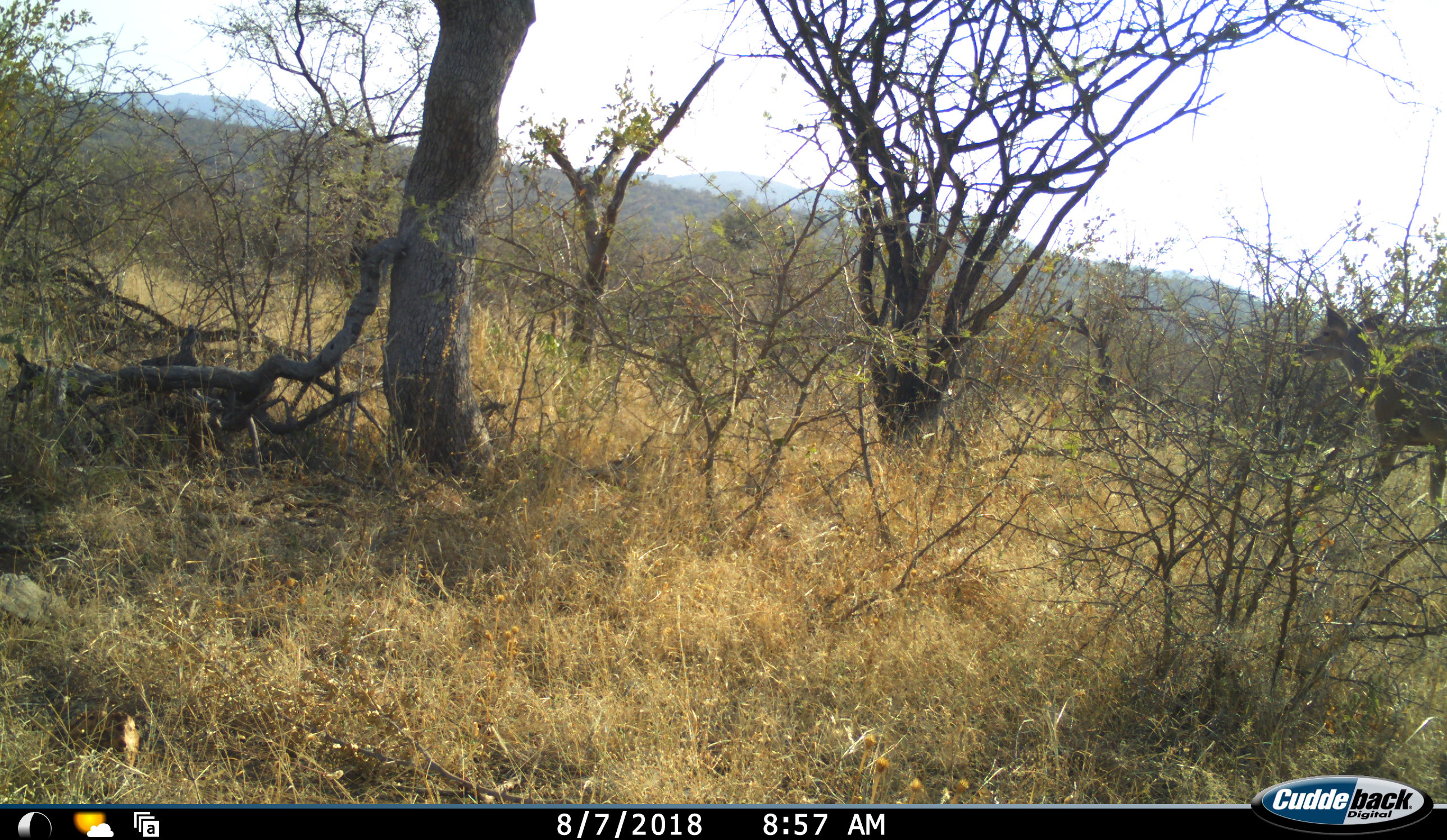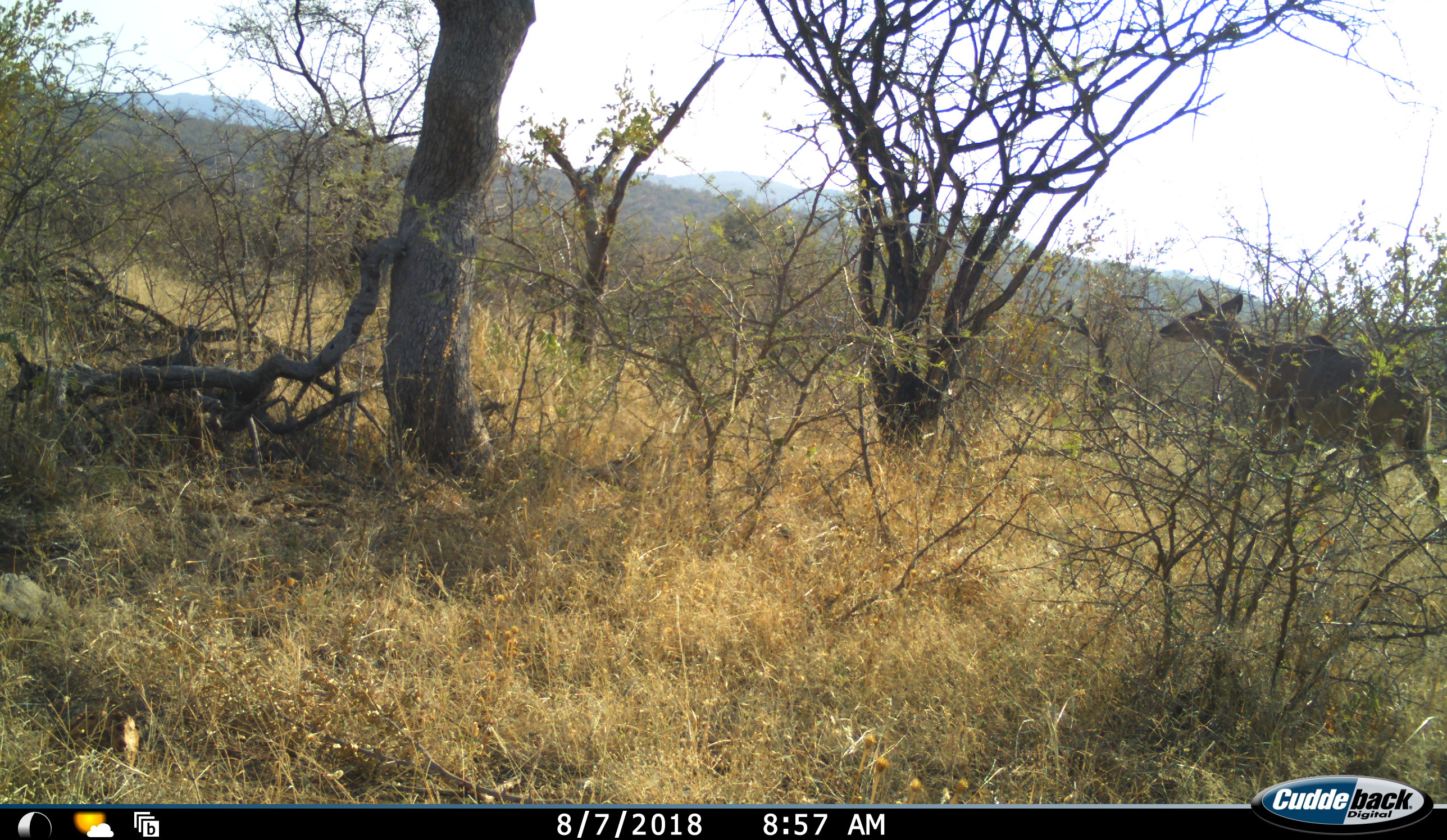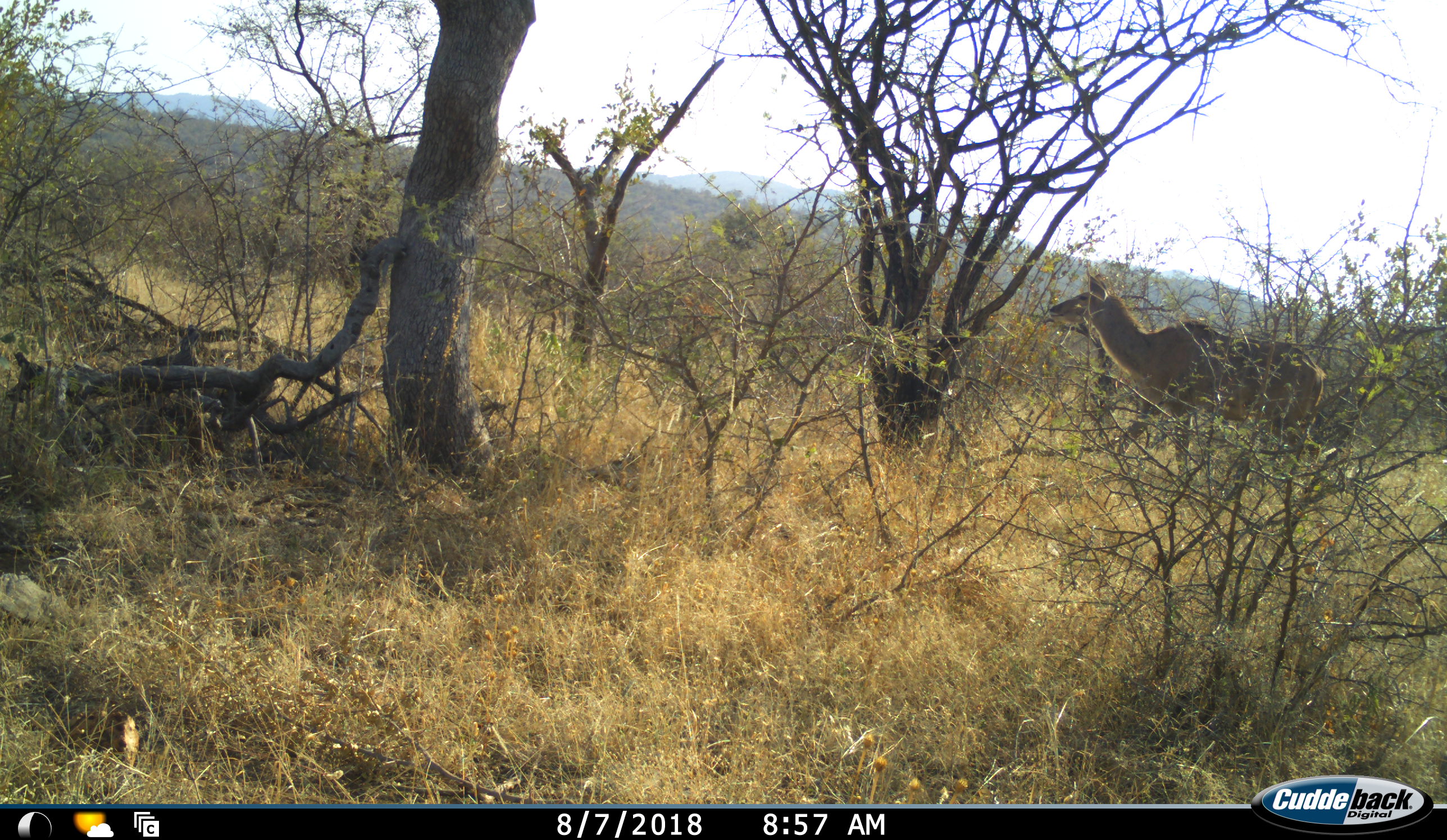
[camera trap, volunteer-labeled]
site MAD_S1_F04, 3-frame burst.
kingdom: Animalia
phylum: Chordata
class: Mammalia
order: Artiodactyla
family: Bovidae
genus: Tragelaphus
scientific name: Tragelaphus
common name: kudu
Kudu (Tragelaphus), count 1. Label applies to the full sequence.